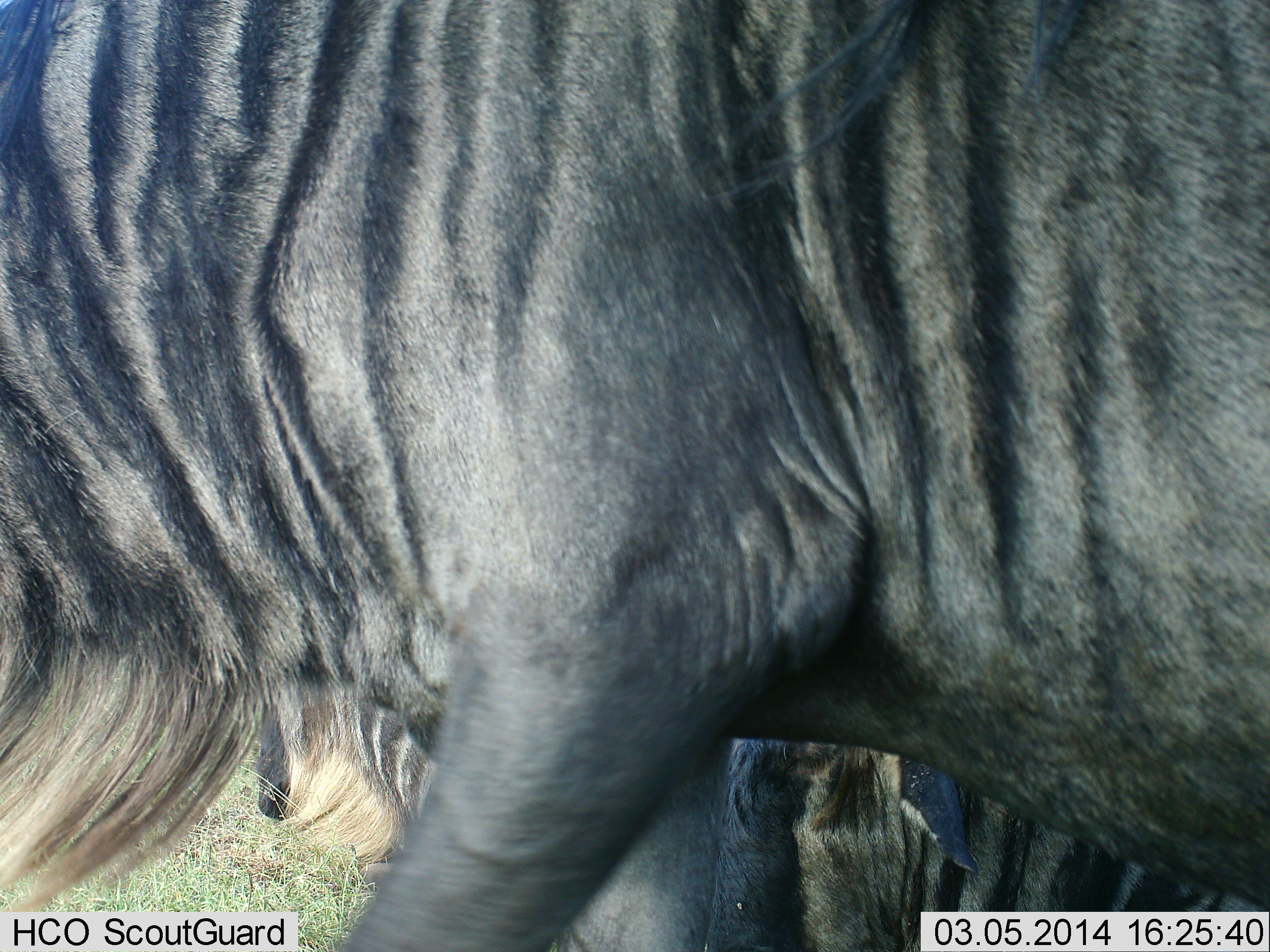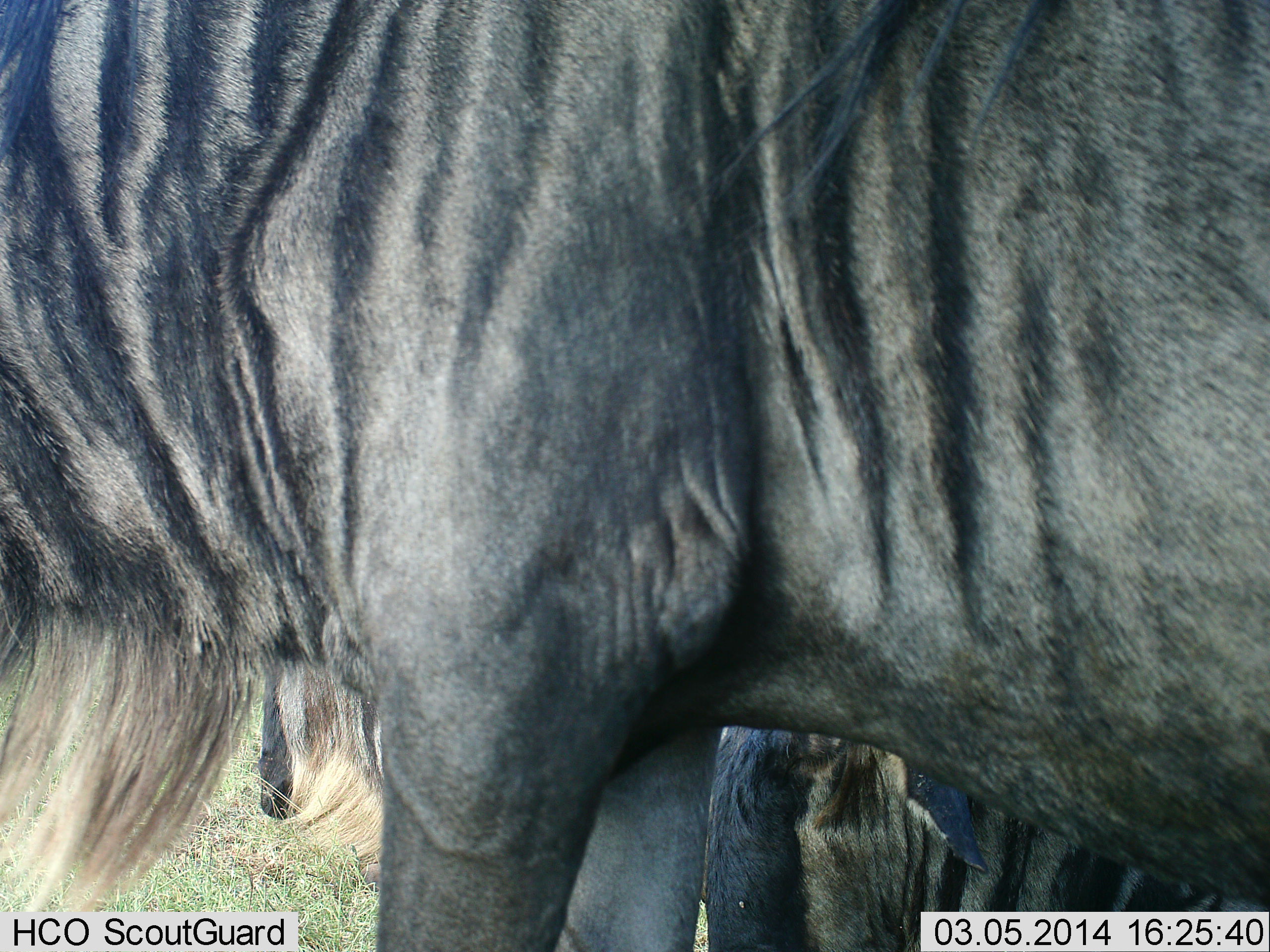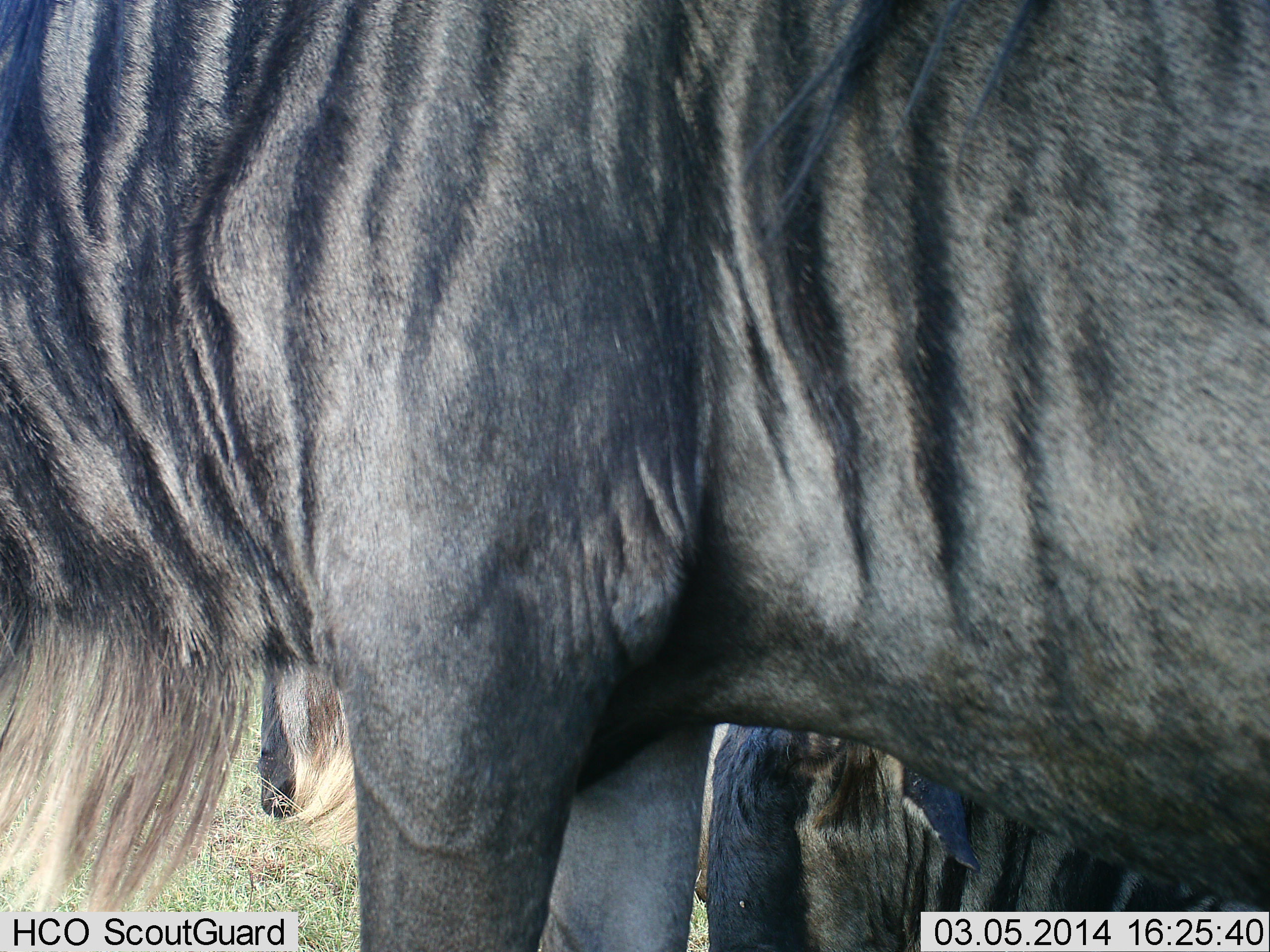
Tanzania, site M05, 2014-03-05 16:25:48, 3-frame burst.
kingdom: Animalia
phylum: Chordata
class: Mammalia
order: Artiodactyla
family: Bovidae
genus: Connochaetes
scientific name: Connochaetes taurinus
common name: blue wildebeest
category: wildebeest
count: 2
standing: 81%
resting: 47%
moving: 6%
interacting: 3%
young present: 6%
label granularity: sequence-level